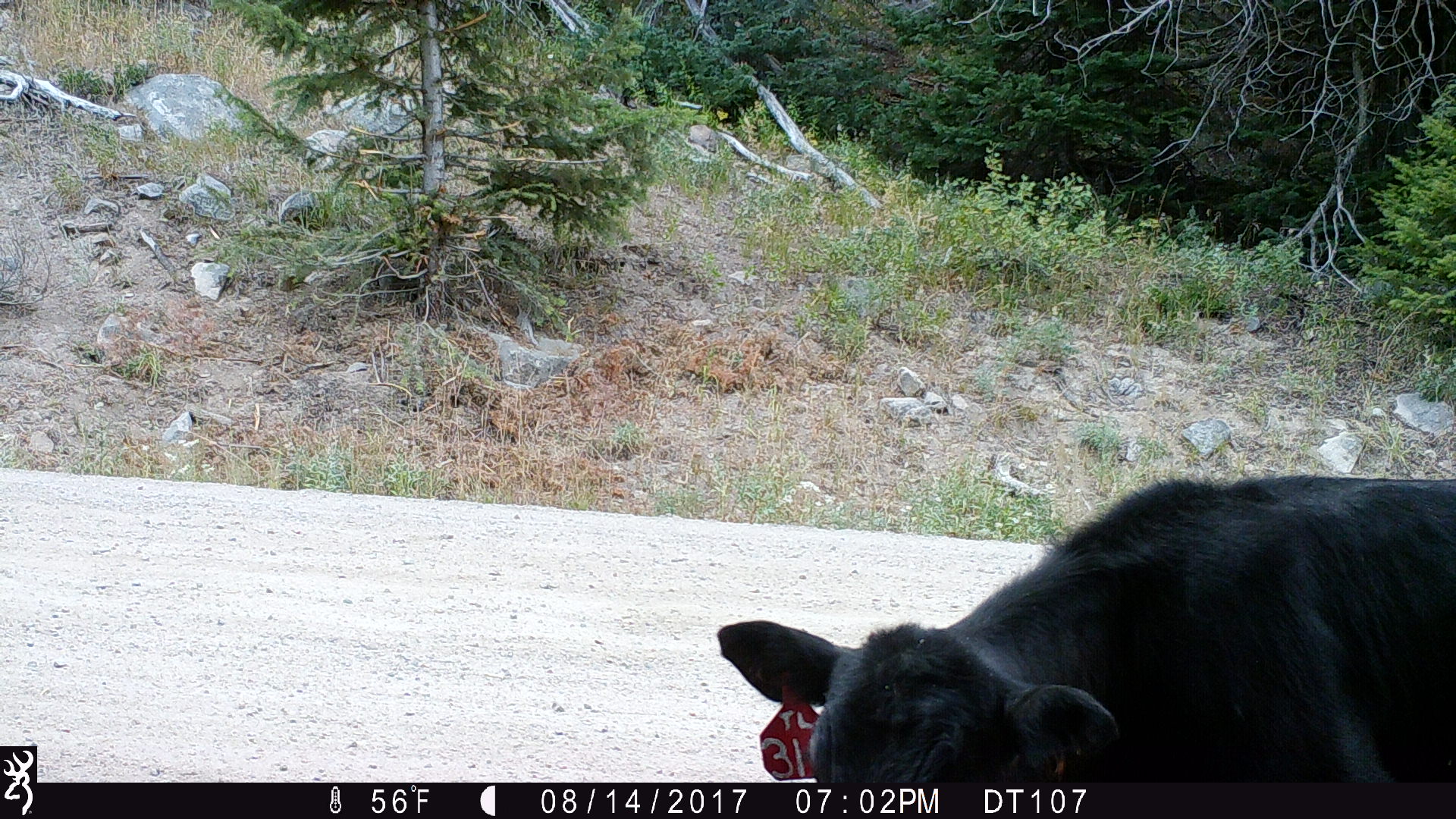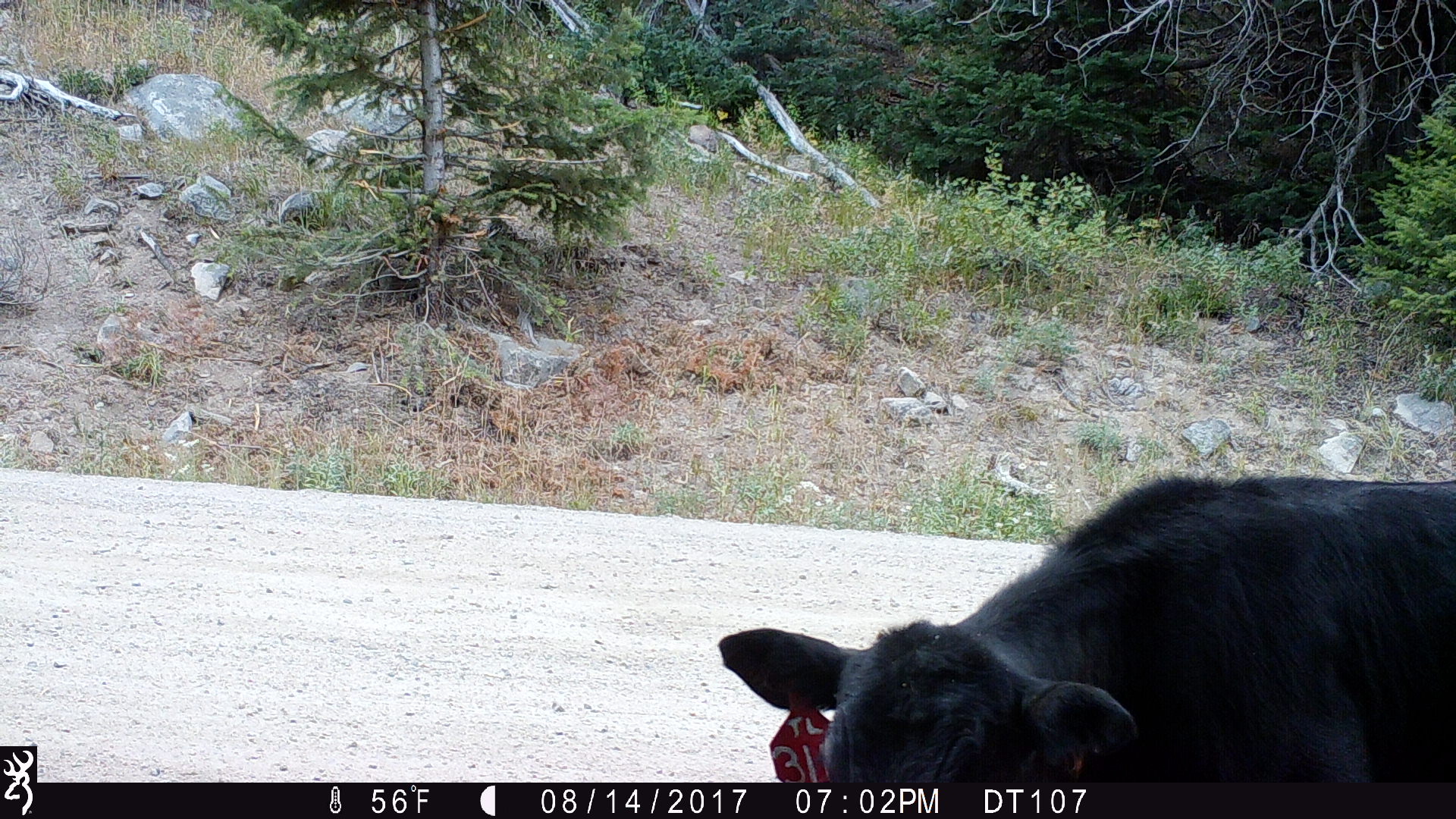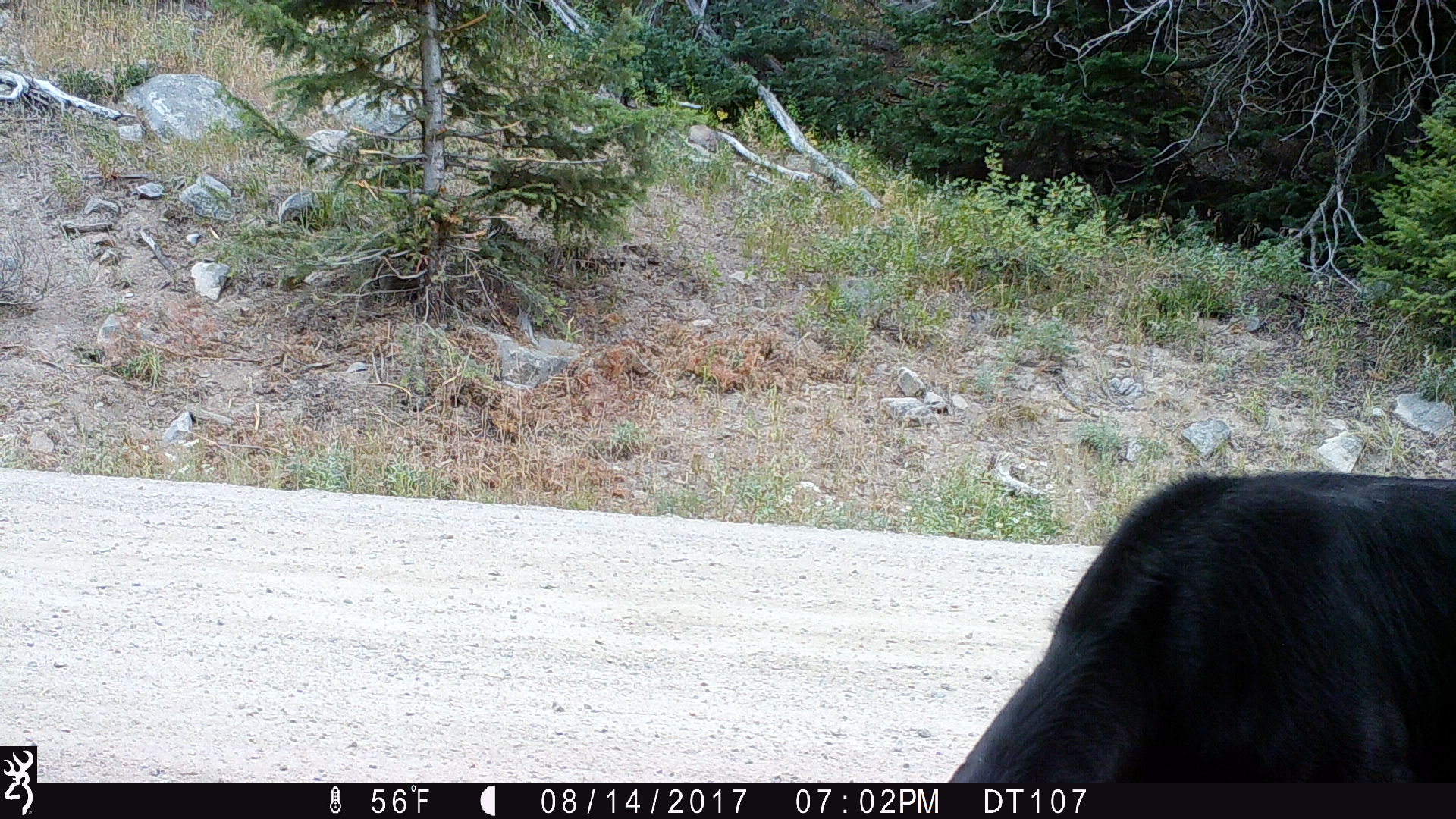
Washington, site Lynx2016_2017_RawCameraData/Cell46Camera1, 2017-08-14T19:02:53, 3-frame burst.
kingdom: Animalia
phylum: Chordata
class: Mammalia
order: Artiodactyla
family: Bovidae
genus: Bos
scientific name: Bos taurus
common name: domestic cattle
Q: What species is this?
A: Domestic cattle (Bos taurus).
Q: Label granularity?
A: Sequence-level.